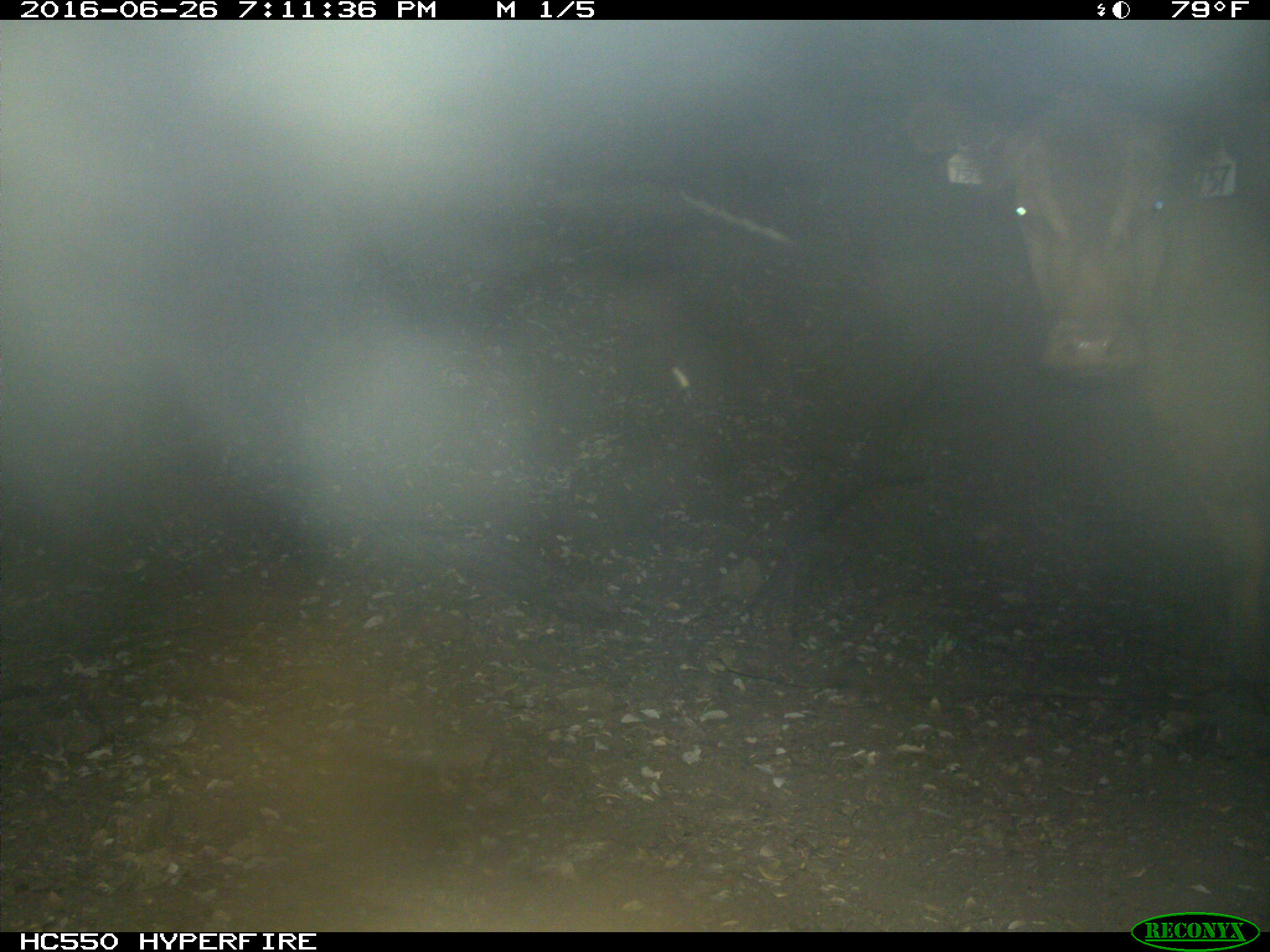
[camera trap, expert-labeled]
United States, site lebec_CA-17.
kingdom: Animalia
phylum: Chordata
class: Mammalia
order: Artiodactyla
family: Bovidae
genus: Bos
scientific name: Bos taurus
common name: domestic cow